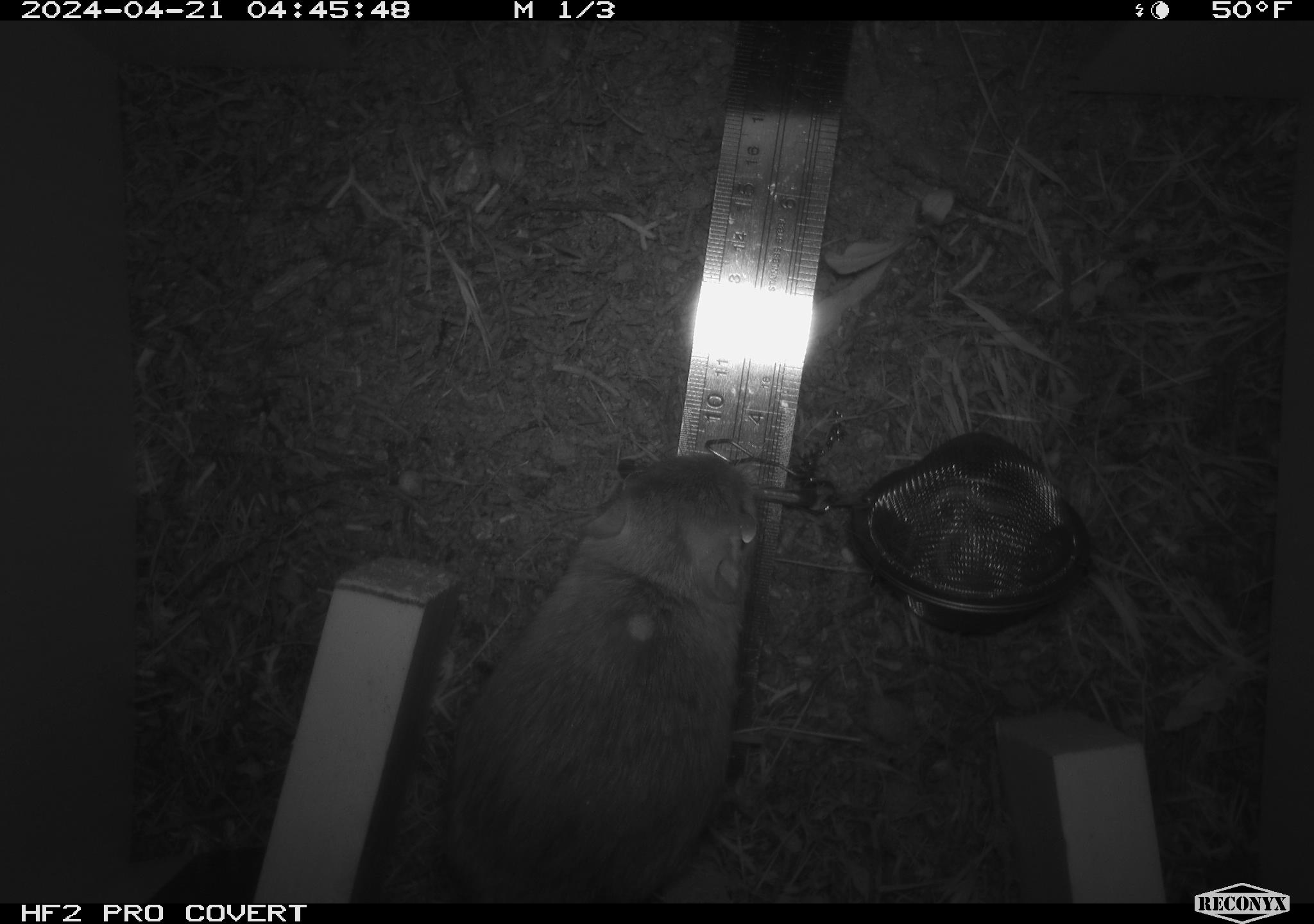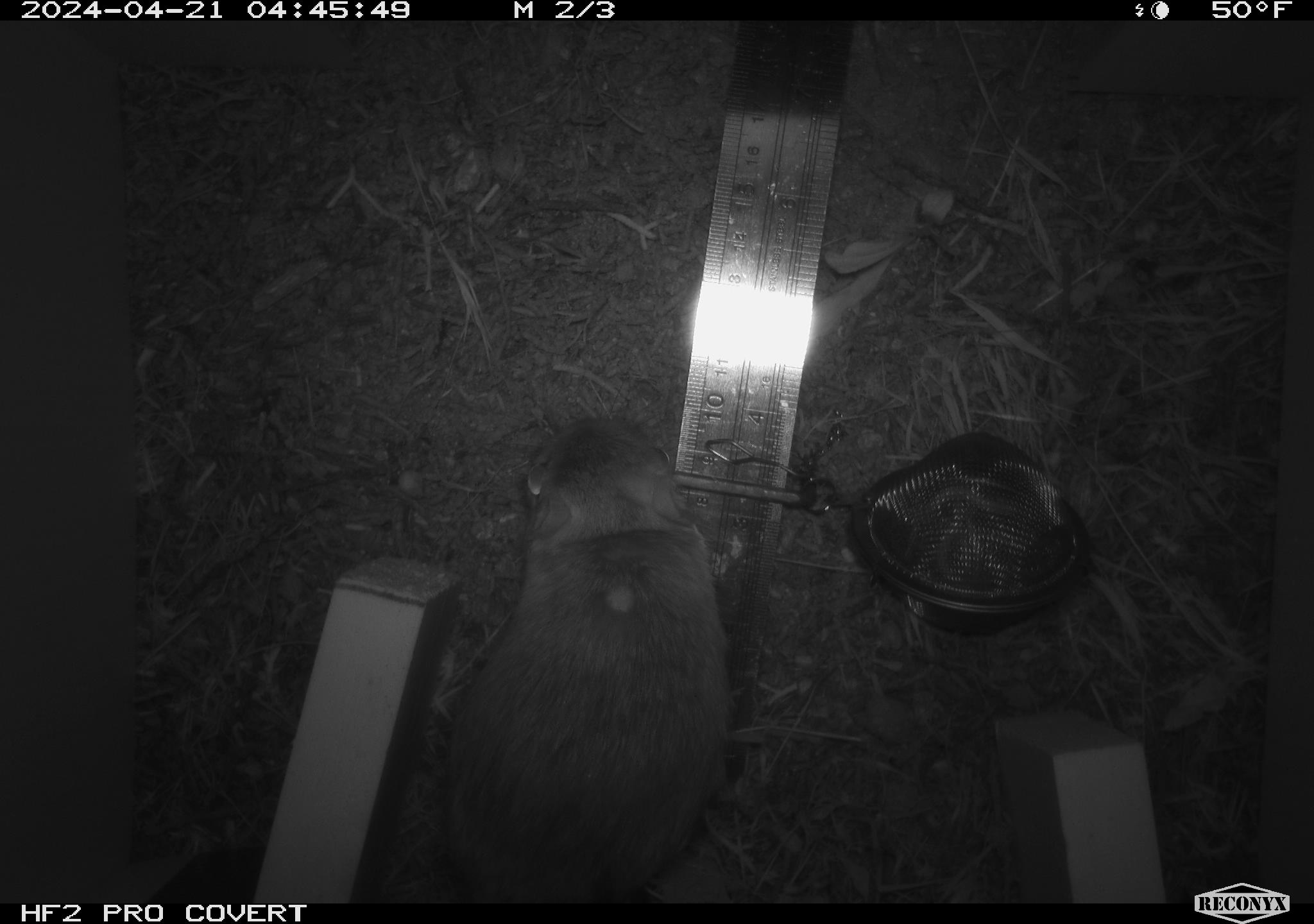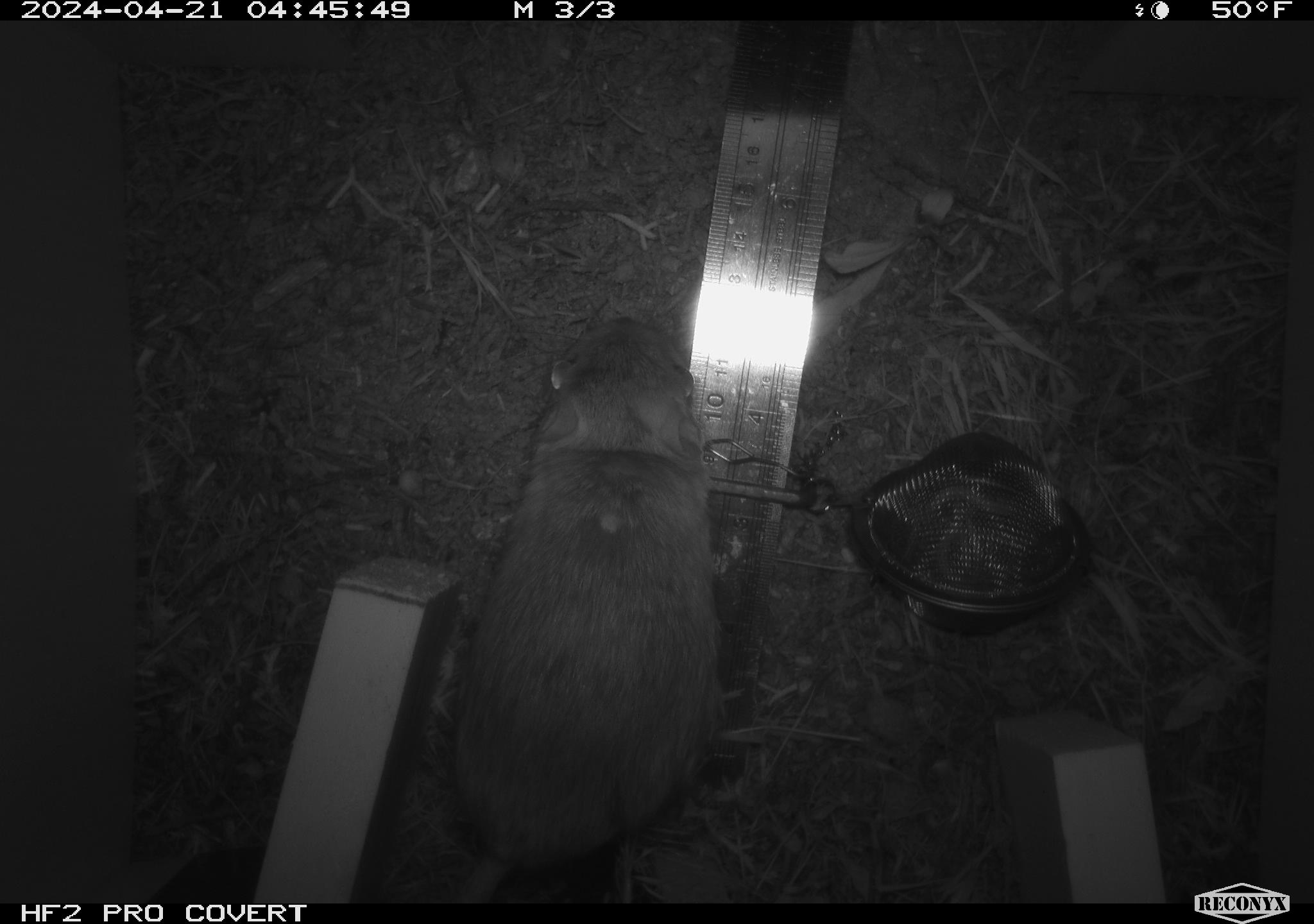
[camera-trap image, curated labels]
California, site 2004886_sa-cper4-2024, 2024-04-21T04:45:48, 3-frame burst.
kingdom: Animalia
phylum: Chordata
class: Mammalia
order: Rodentia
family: Heteromyidae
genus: Dipodomys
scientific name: Dipodomys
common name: kangaroo rats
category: dipodomys species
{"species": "dipodomys species (kangaroo rats) (Dipodomys)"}